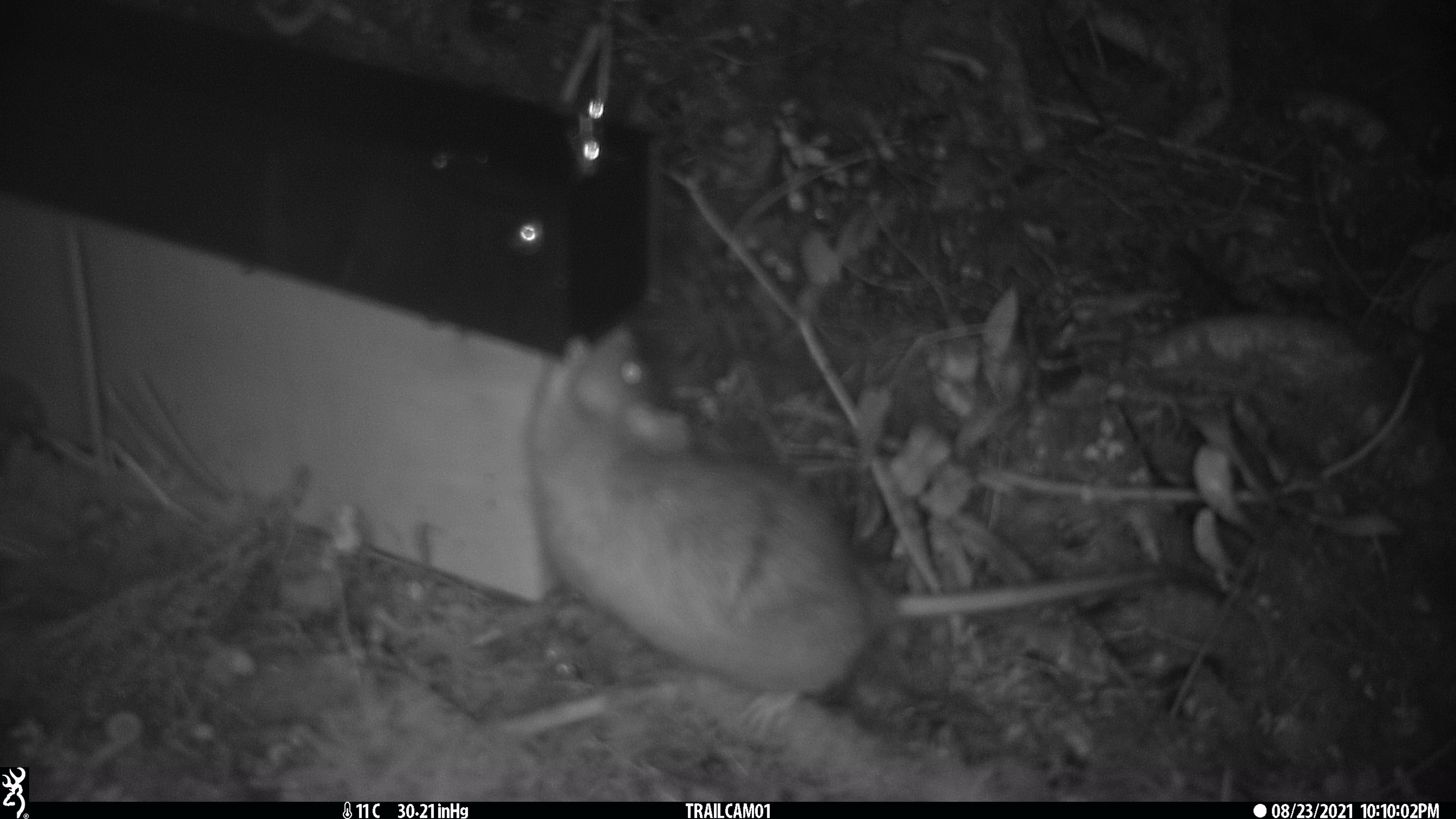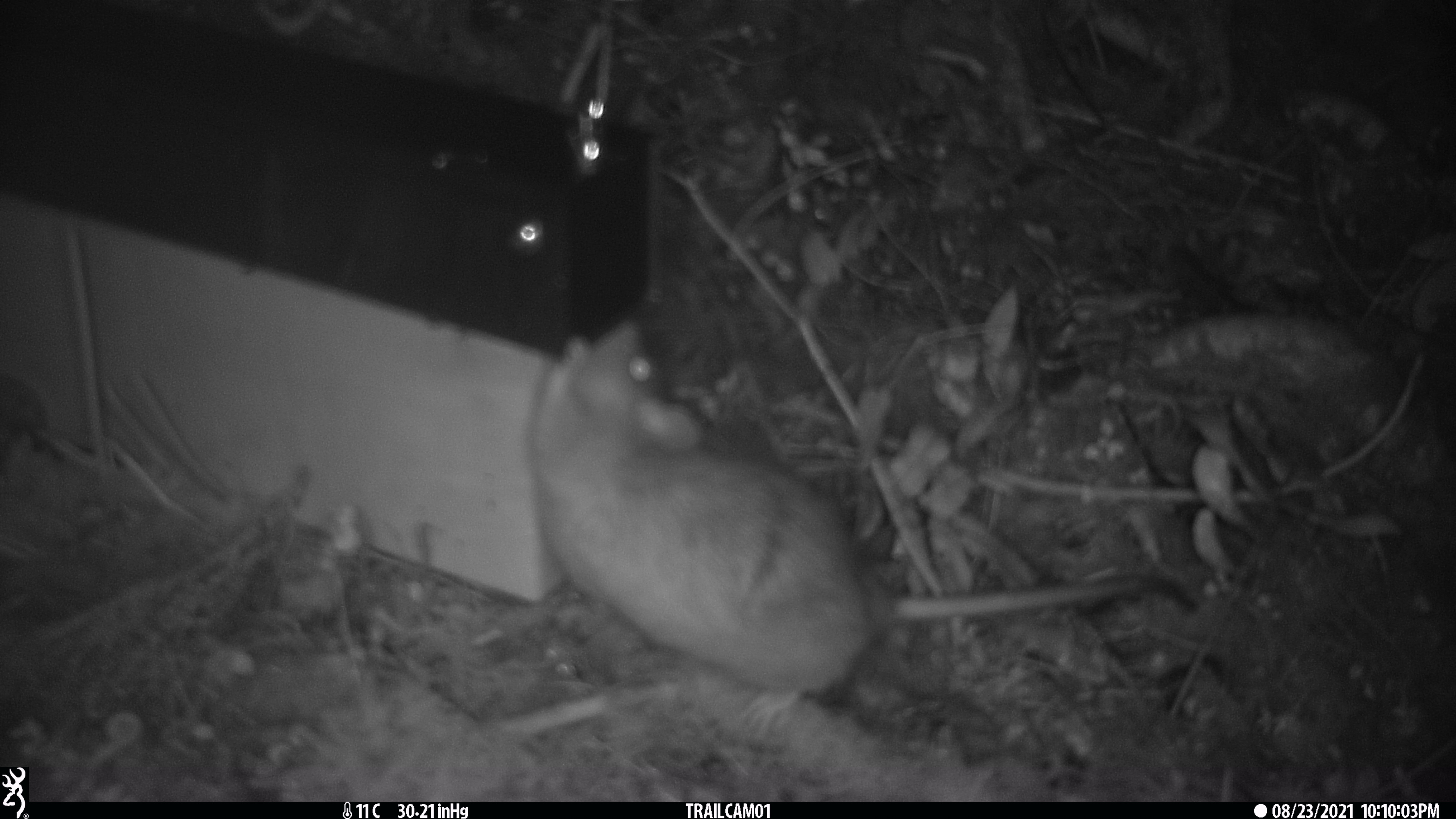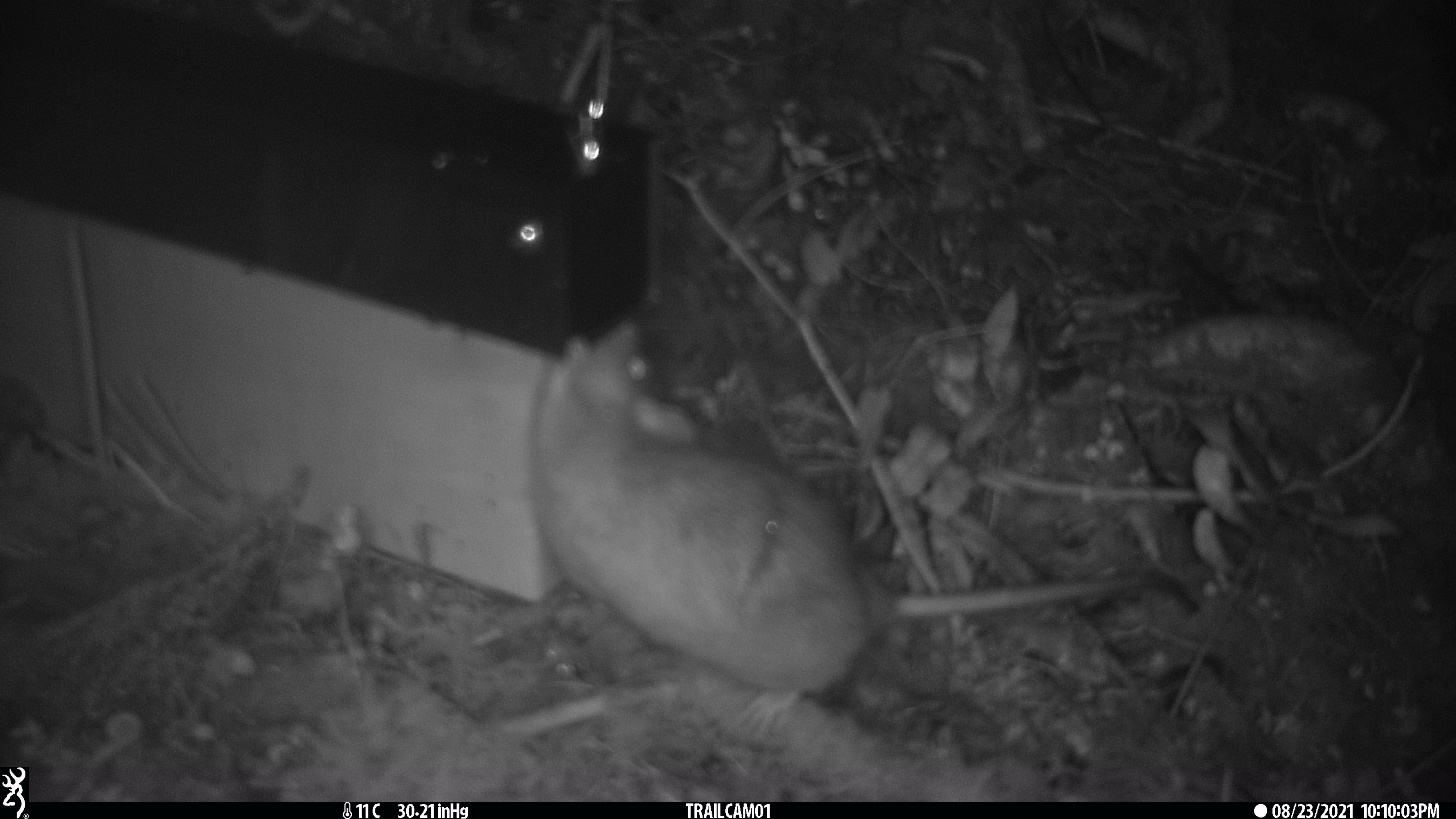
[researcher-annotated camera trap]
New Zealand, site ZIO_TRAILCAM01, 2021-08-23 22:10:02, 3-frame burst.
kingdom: Animalia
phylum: Chordata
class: Mammalia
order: Rodentia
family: Muridae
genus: Rattus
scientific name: Rattus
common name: rat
Rat (Rattus).